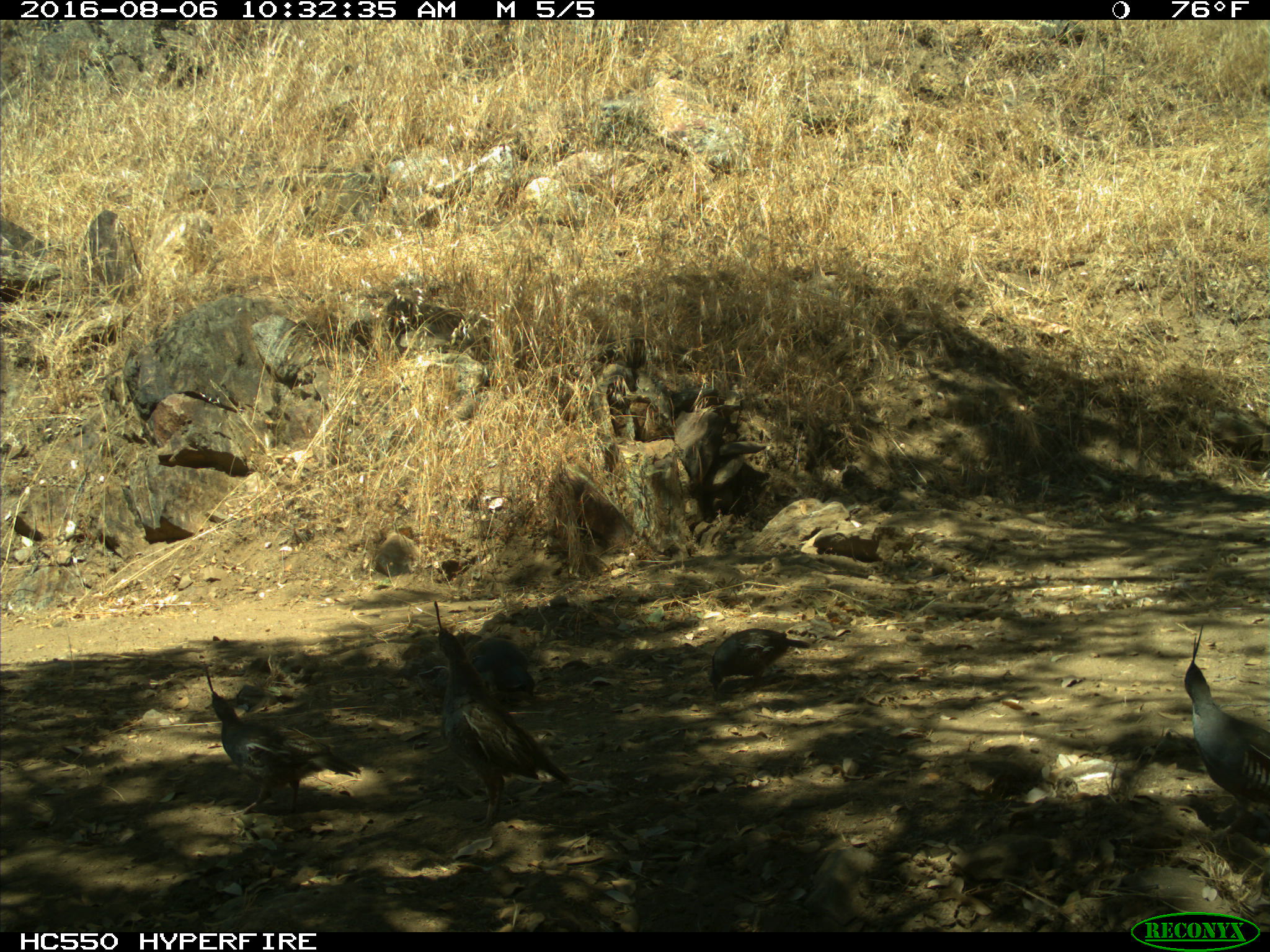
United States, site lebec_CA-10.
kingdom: Animalia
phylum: Chordata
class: Aves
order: Galliformes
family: Odontophoridae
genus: Callipepla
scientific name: Callipepla californica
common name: california quail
Callipepla californica (california quail).